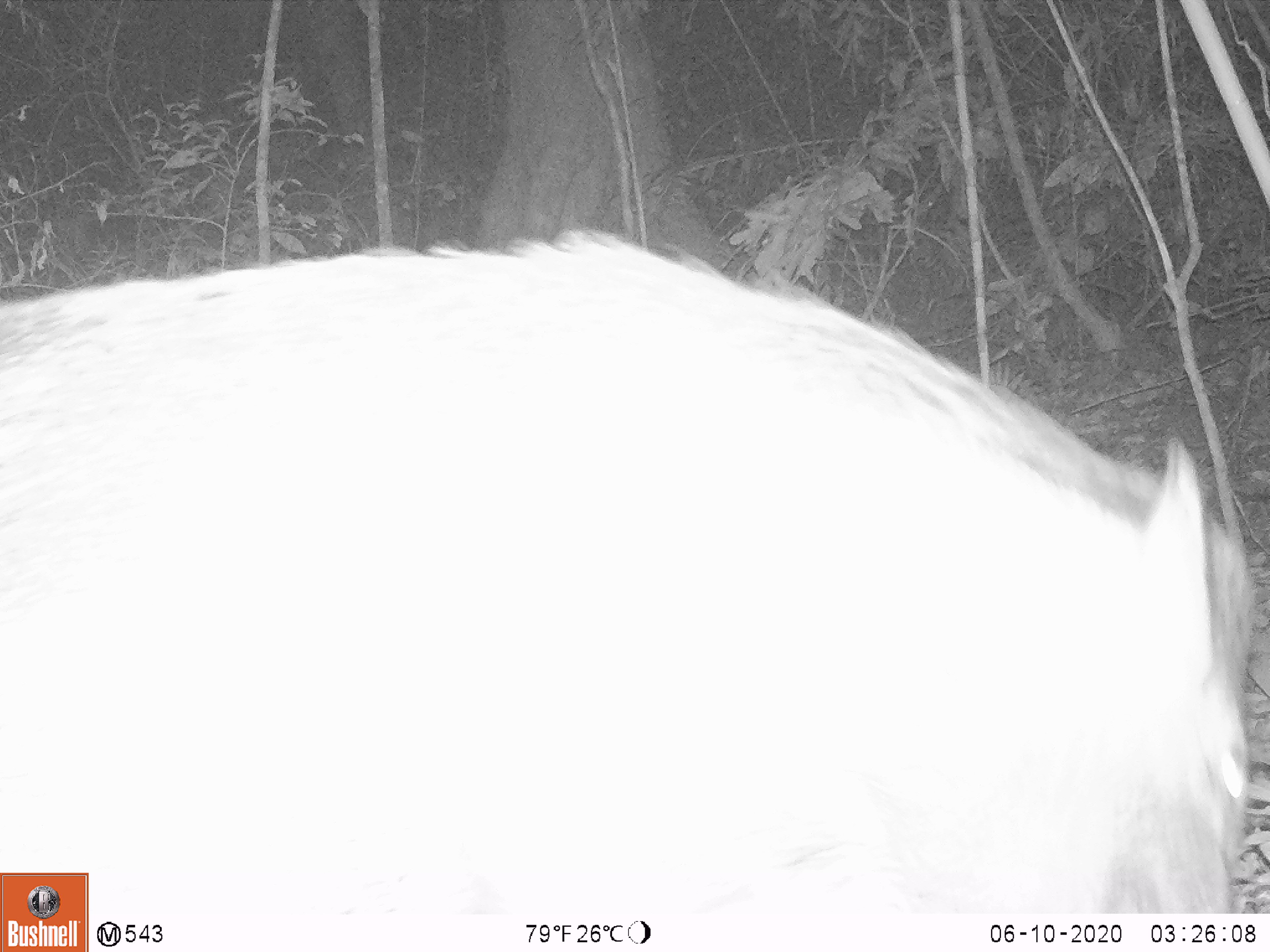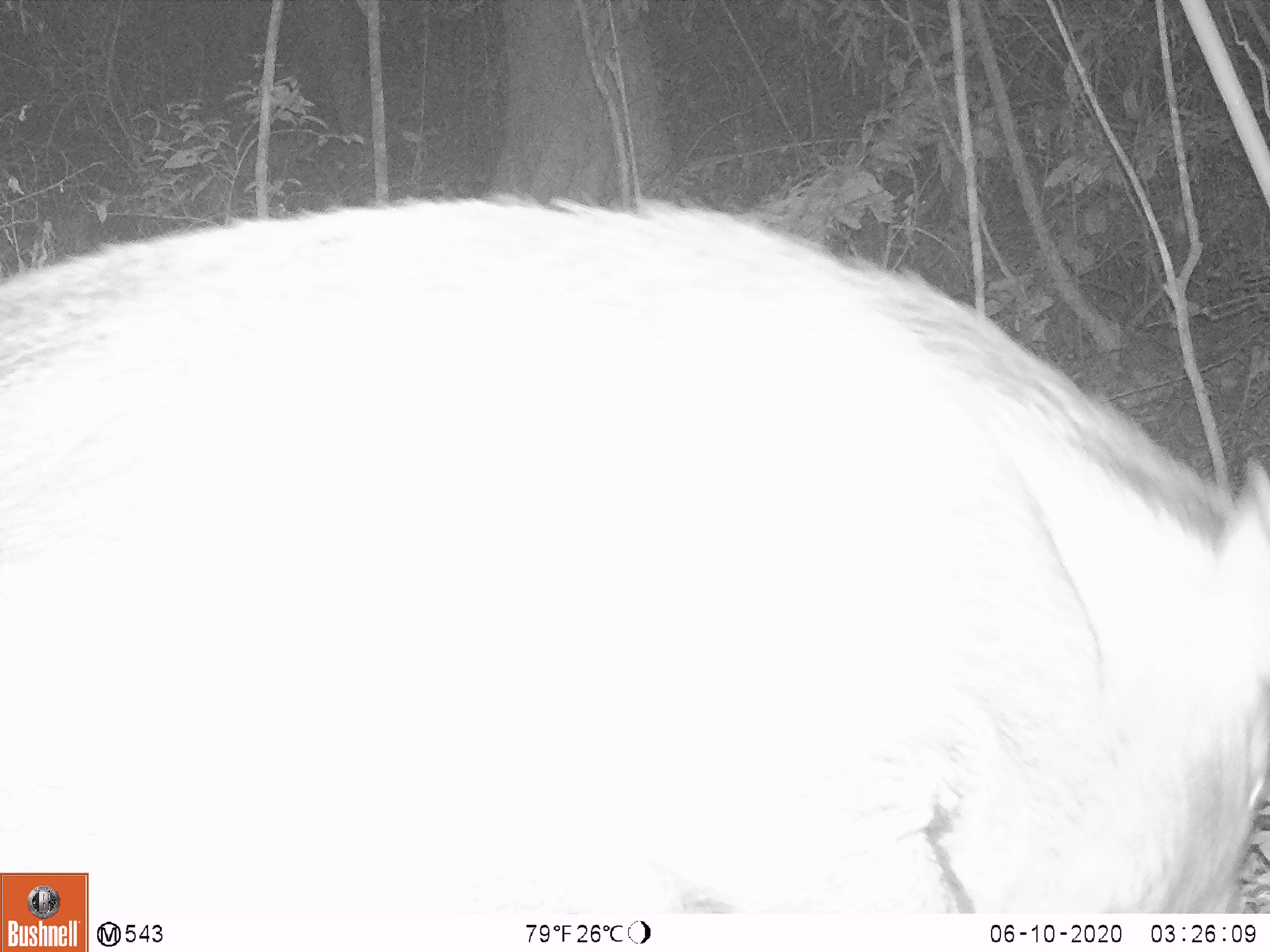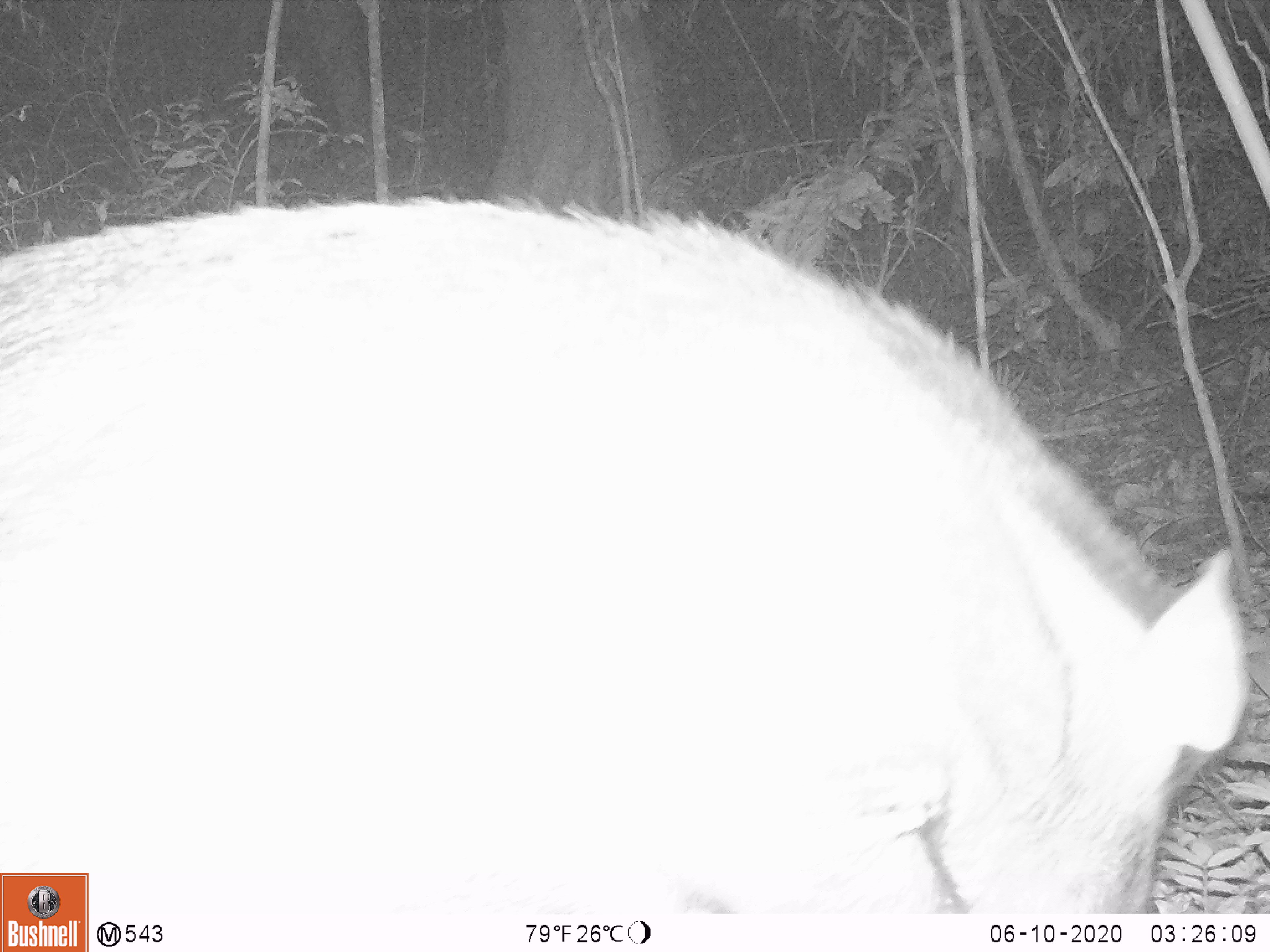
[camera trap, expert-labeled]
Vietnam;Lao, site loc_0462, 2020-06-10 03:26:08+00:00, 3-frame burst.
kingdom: Animalia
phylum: Chordata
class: Mammalia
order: Artiodactyla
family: Suidae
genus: Sus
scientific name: Sus scrofa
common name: eurasian wild pig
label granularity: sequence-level